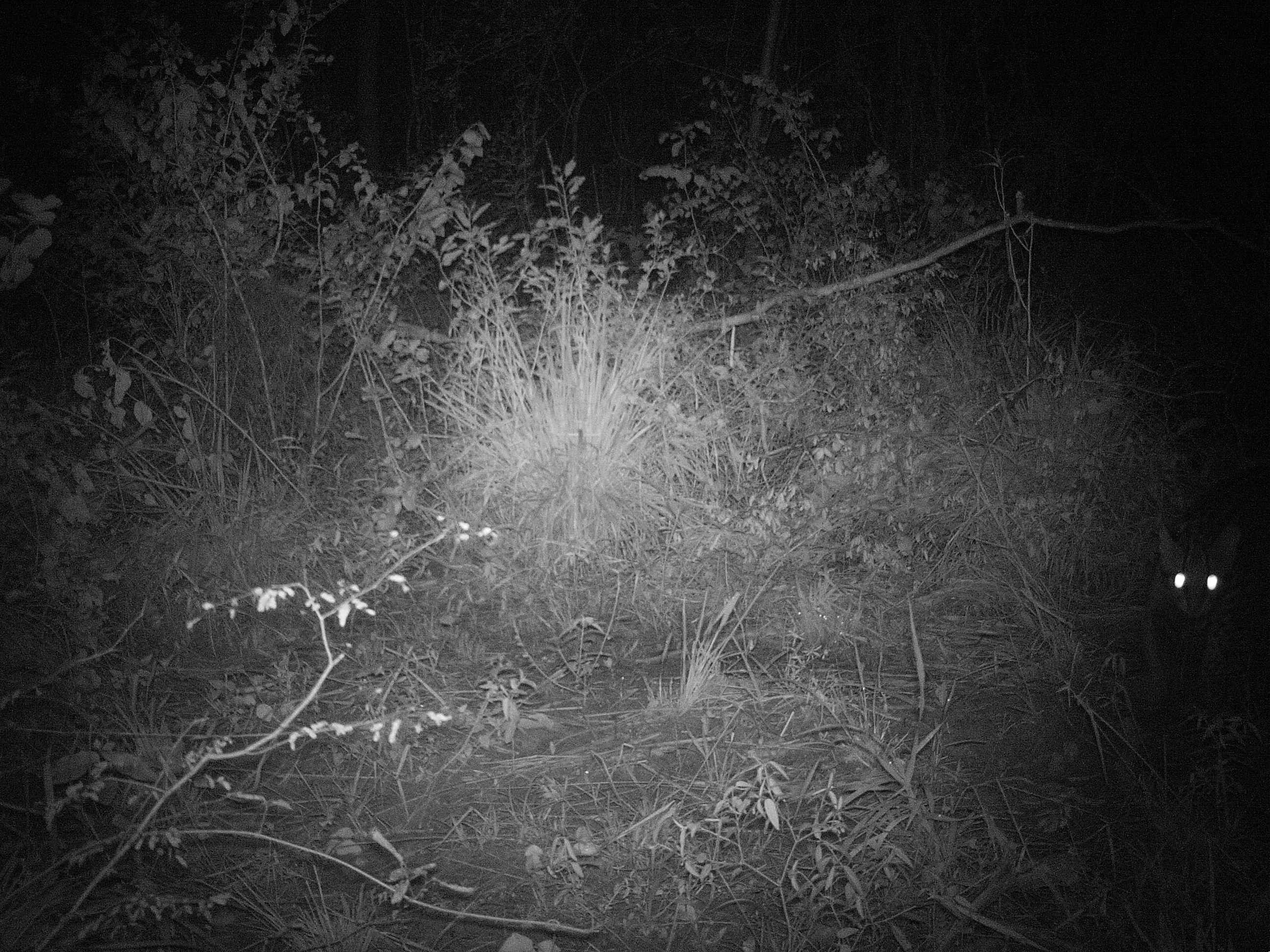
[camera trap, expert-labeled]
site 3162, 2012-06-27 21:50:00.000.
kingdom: Animalia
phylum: Chordata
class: Mammalia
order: Carnivora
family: Felidae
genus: Leopardus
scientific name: Leopardus pardalis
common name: ocelot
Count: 1.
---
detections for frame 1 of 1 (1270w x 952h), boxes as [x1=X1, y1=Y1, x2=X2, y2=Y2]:
leopardus pardalis: [x1=1138, y1=520, x2=1250, y2=708]